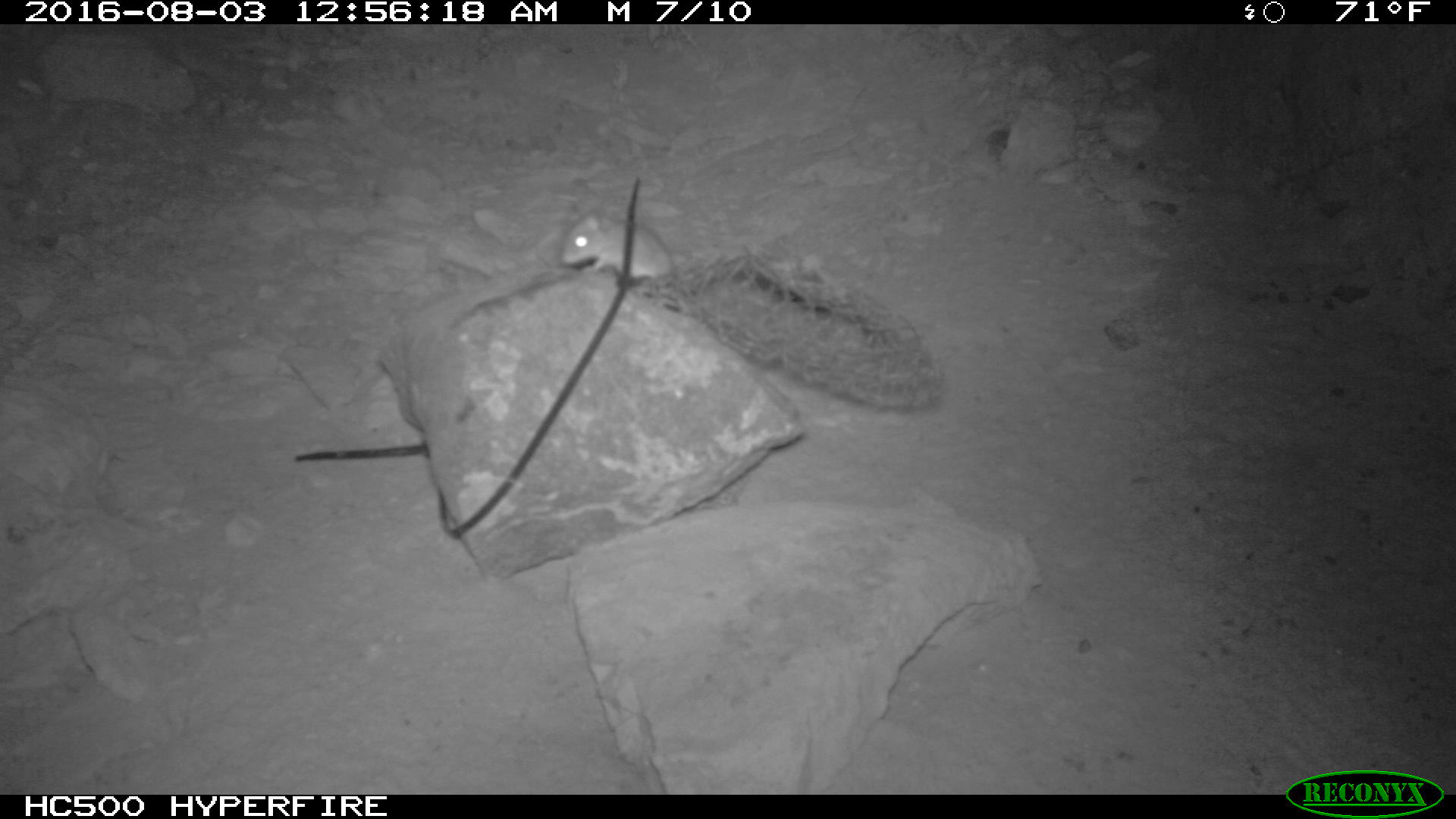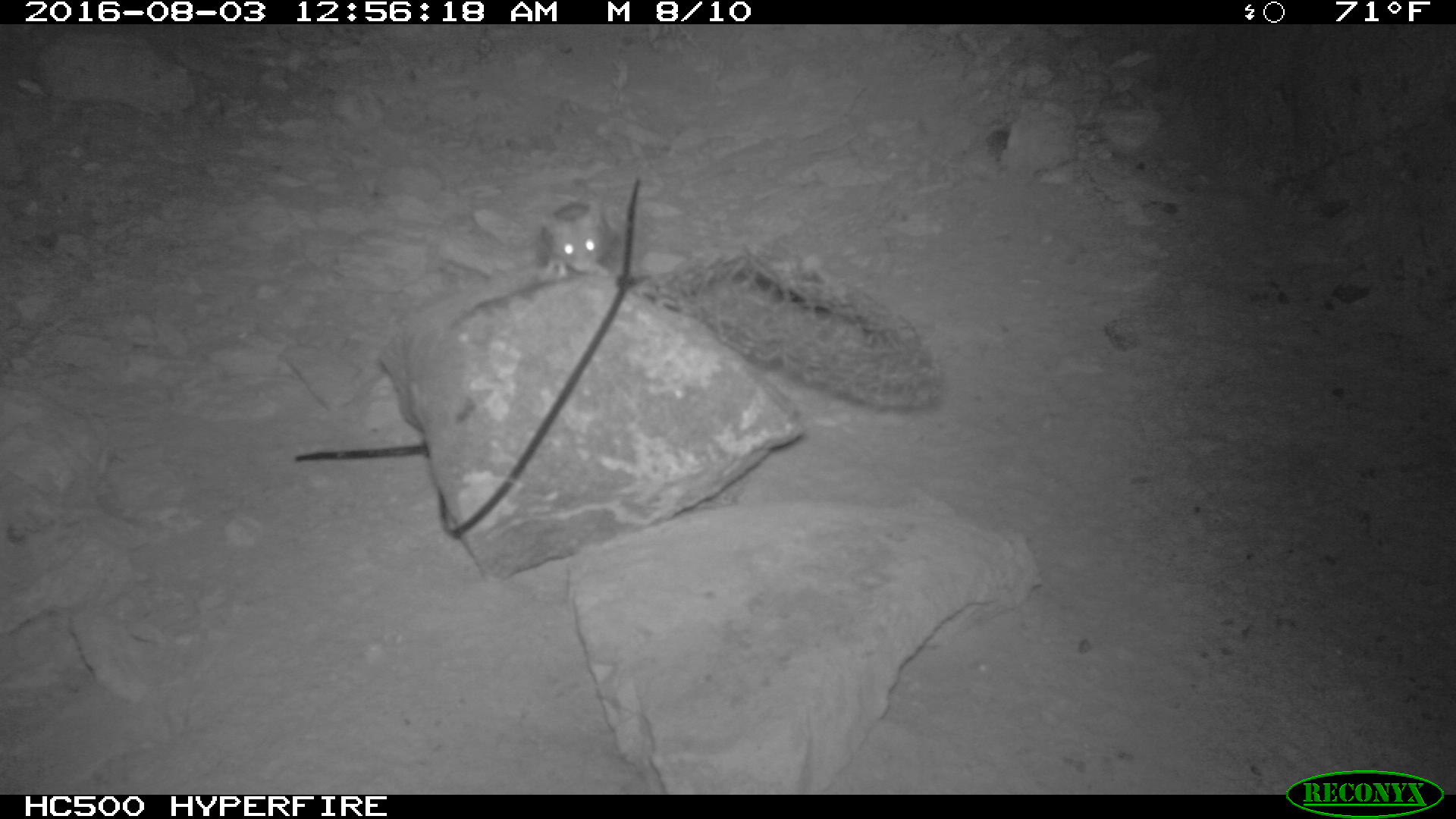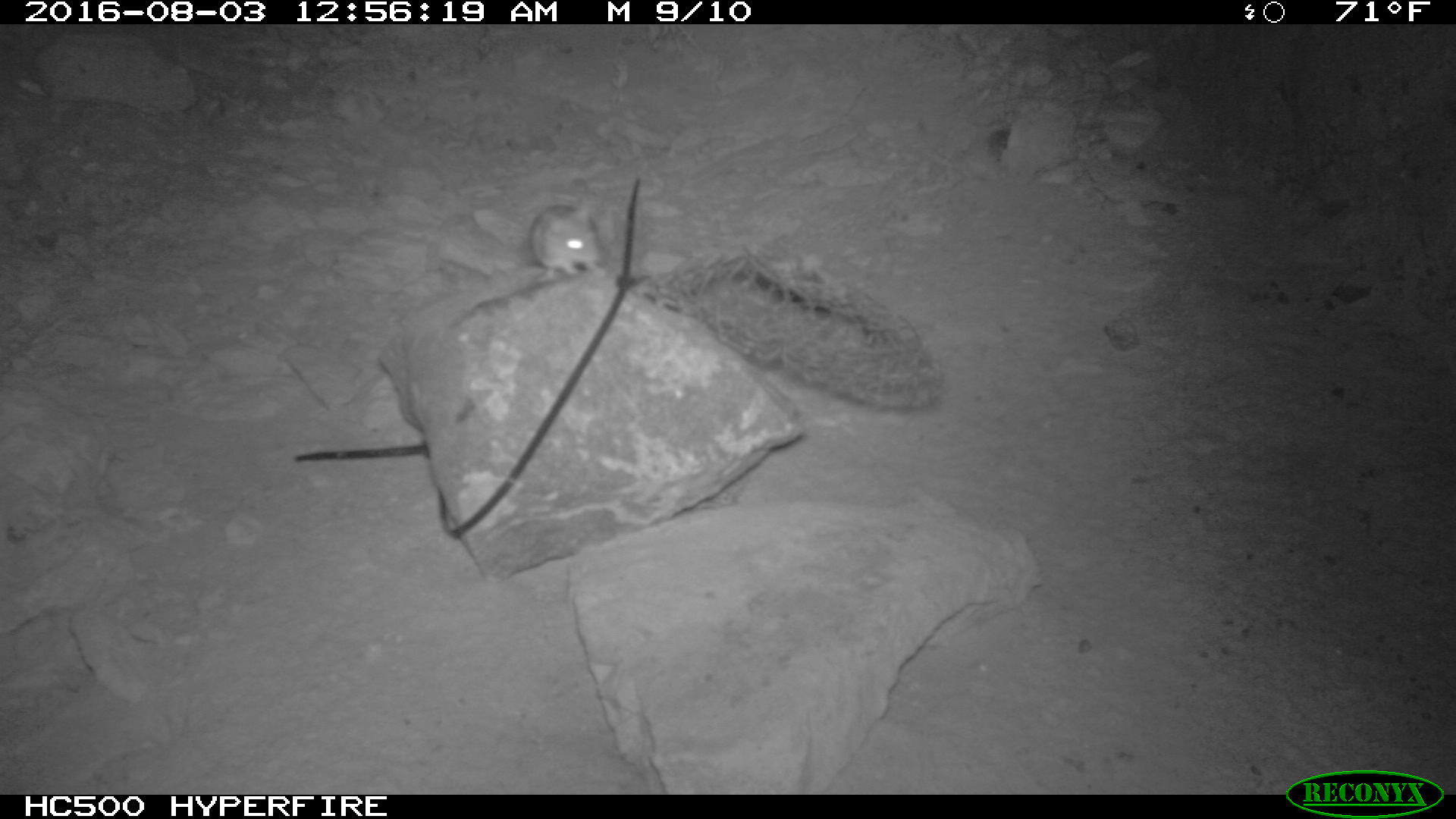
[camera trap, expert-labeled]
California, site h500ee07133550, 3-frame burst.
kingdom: Animalia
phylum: Chordata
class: Mammalia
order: Rodentia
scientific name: Rodentia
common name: rodent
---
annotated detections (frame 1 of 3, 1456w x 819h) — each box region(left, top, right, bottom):
rodent: region(560, 201, 675, 288)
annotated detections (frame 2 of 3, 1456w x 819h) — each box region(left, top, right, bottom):
rodent: region(543, 200, 614, 281)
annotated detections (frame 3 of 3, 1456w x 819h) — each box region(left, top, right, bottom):
rodent: region(531, 201, 609, 280)